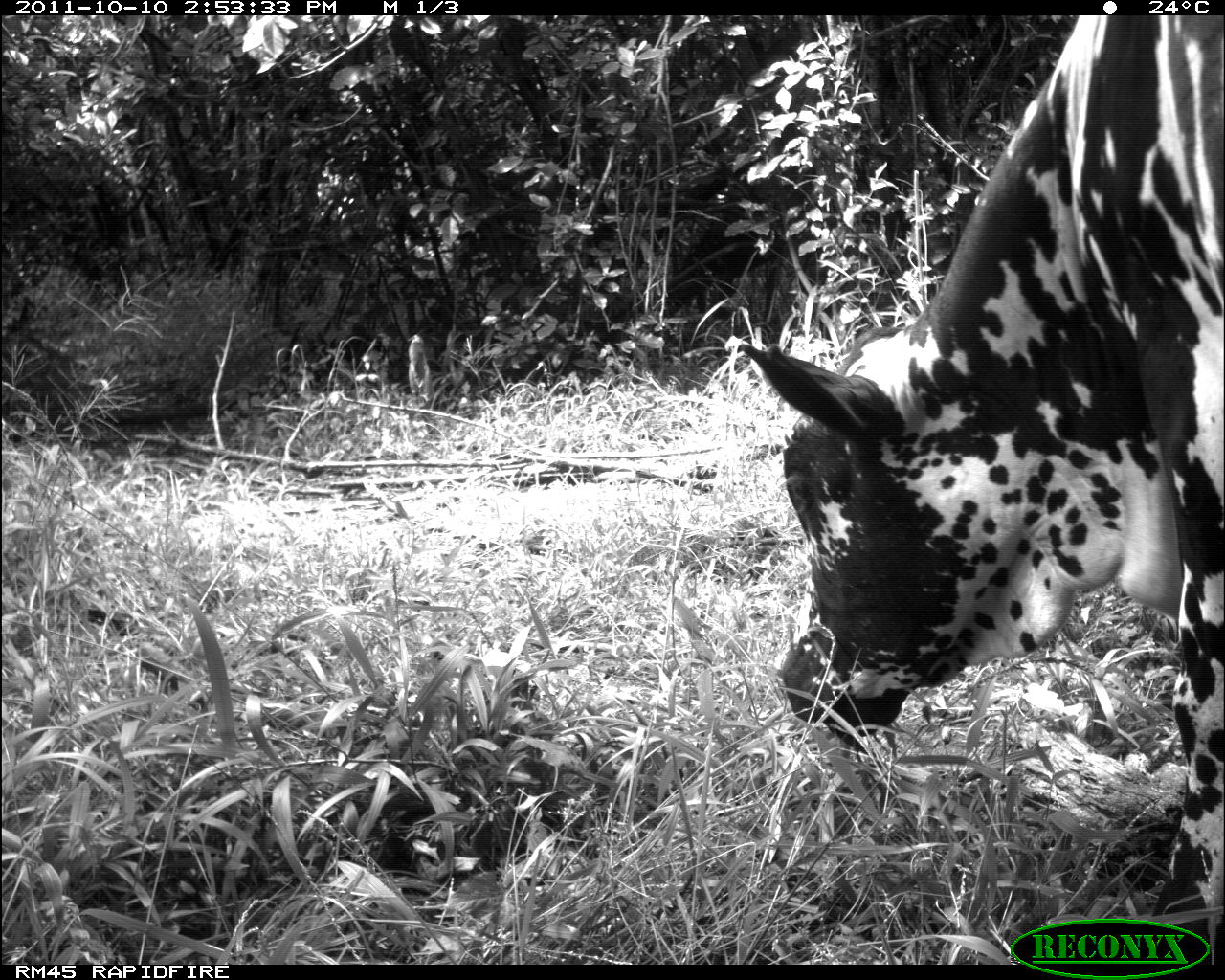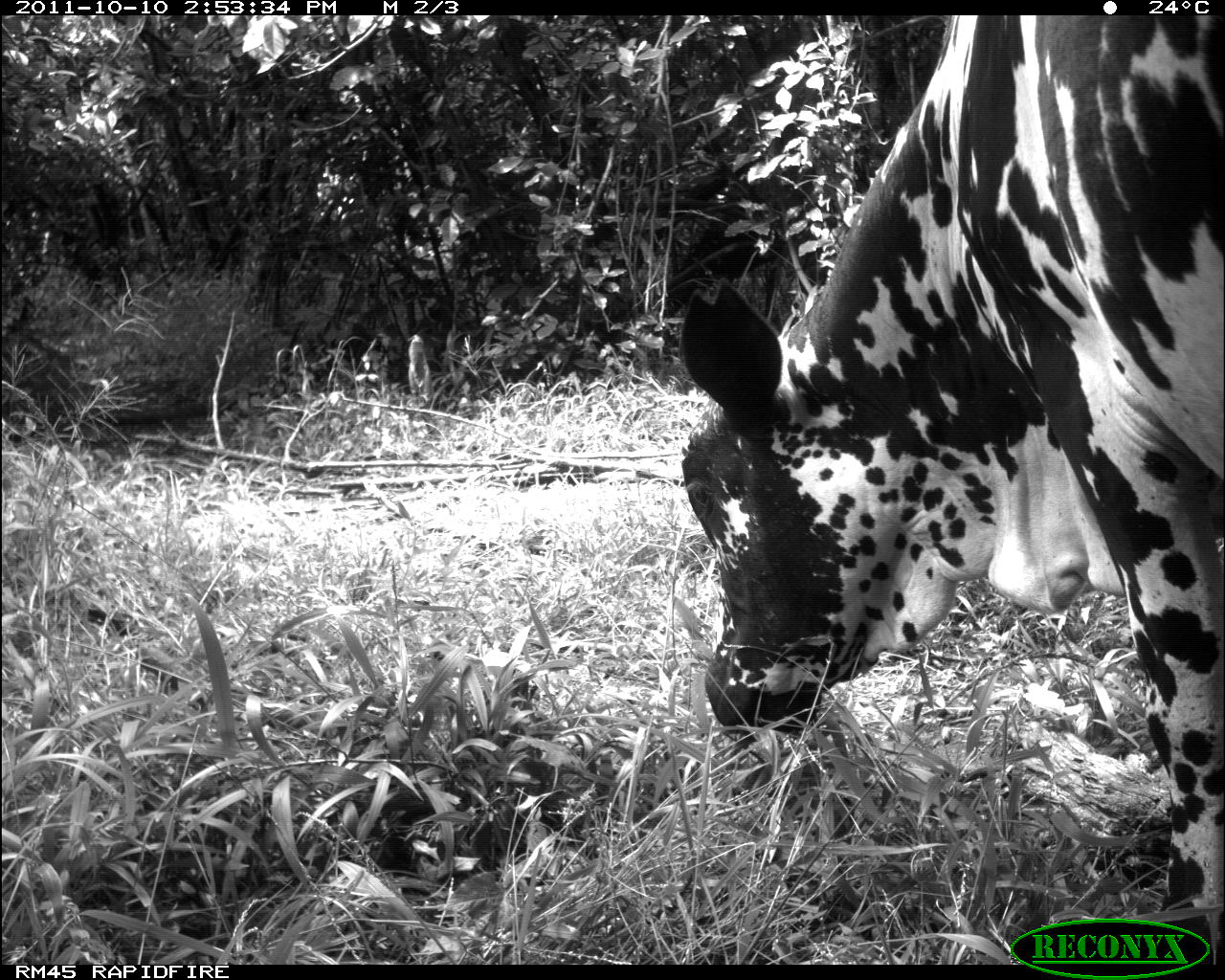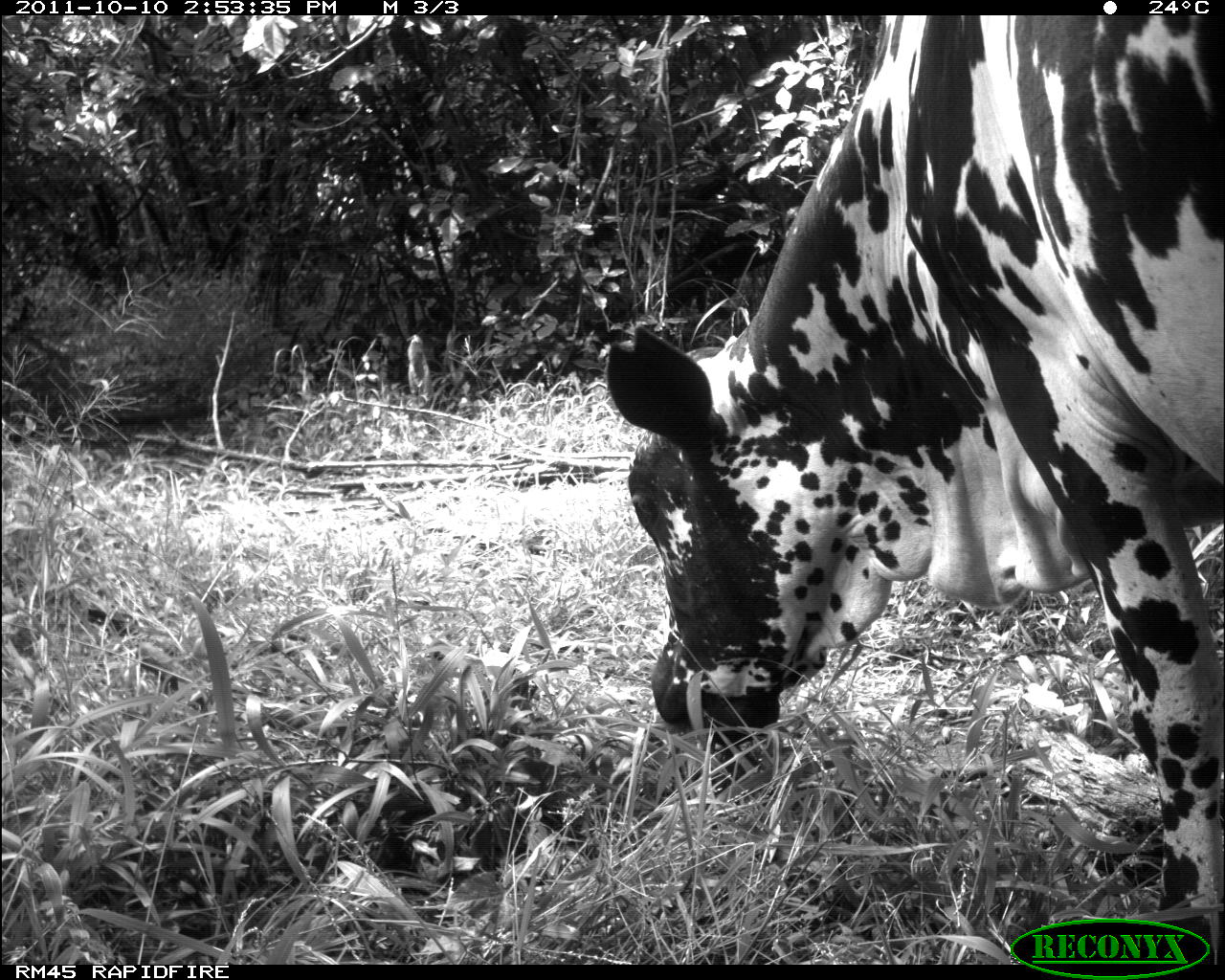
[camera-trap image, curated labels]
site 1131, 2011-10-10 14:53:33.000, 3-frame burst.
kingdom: Animalia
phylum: Chordata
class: Mammalia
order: Artiodactyla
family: Bovidae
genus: Bos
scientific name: Bos taurus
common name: domestic cattle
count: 1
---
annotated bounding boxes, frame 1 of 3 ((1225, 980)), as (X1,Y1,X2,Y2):
bos taurus: (739,15,1222,961)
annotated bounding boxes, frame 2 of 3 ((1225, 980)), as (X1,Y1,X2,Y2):
bos taurus: (680,14,1225,964)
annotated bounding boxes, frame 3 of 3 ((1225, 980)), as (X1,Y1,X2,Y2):
bos taurus: (606,15,1221,964)